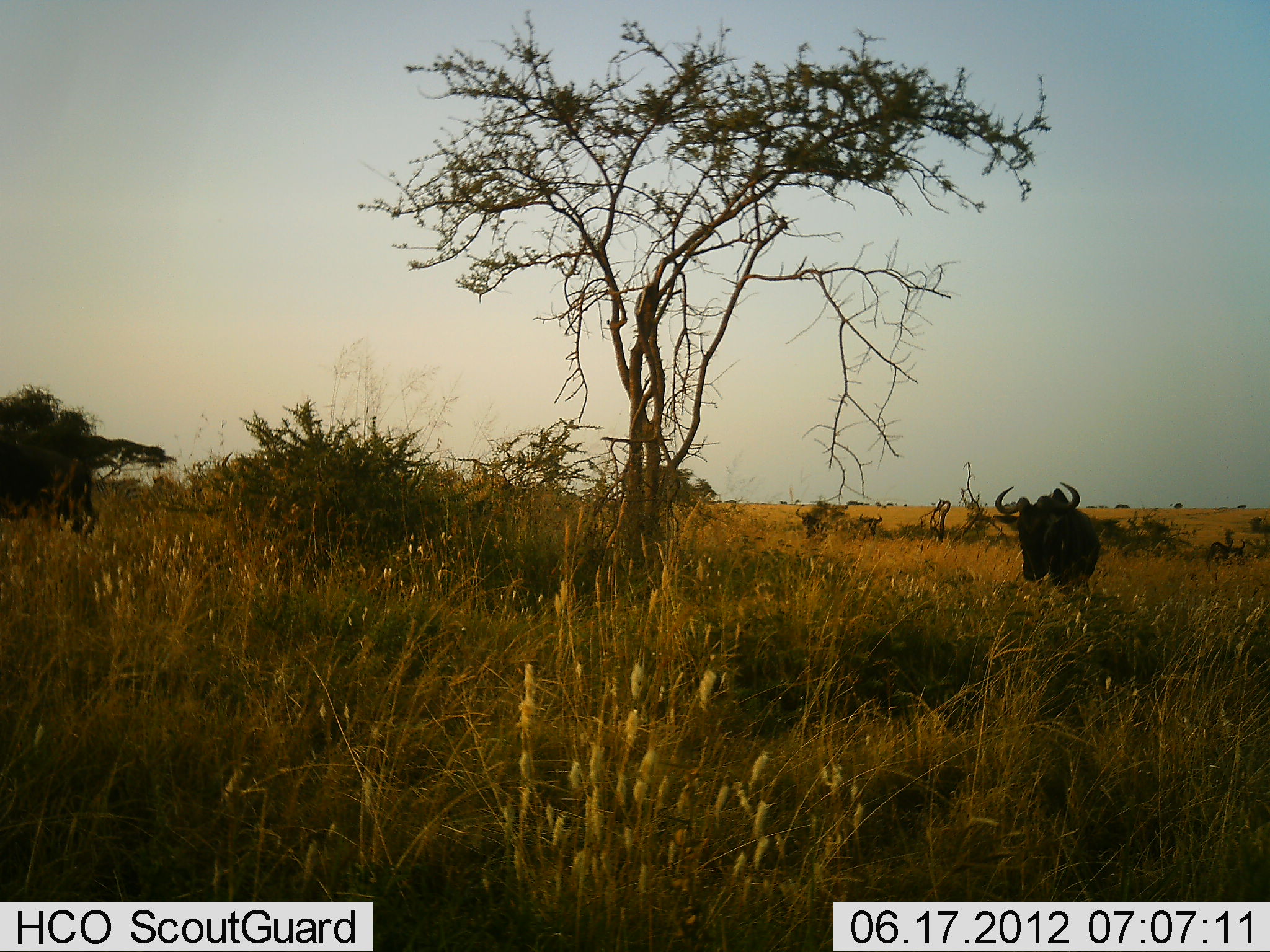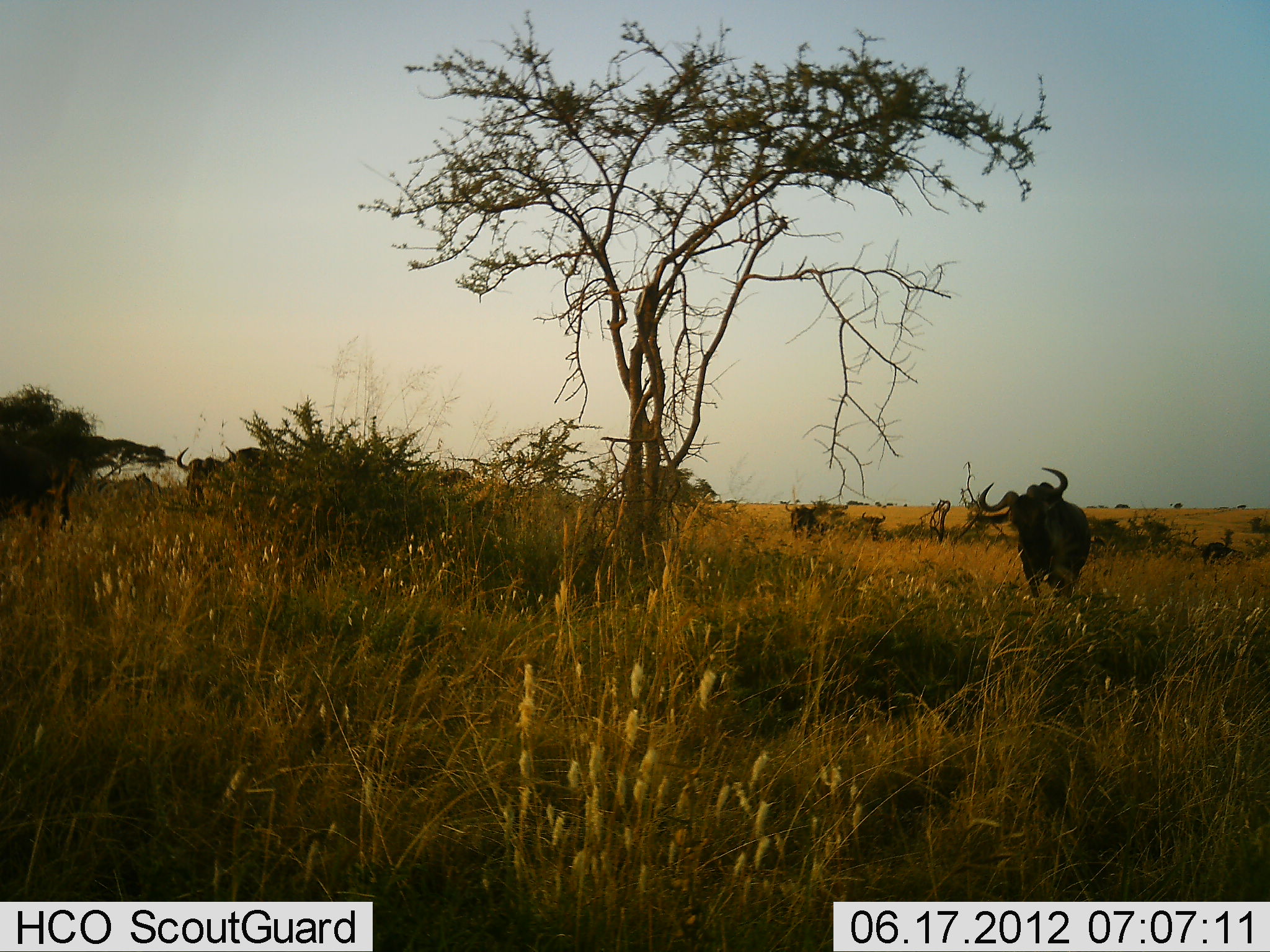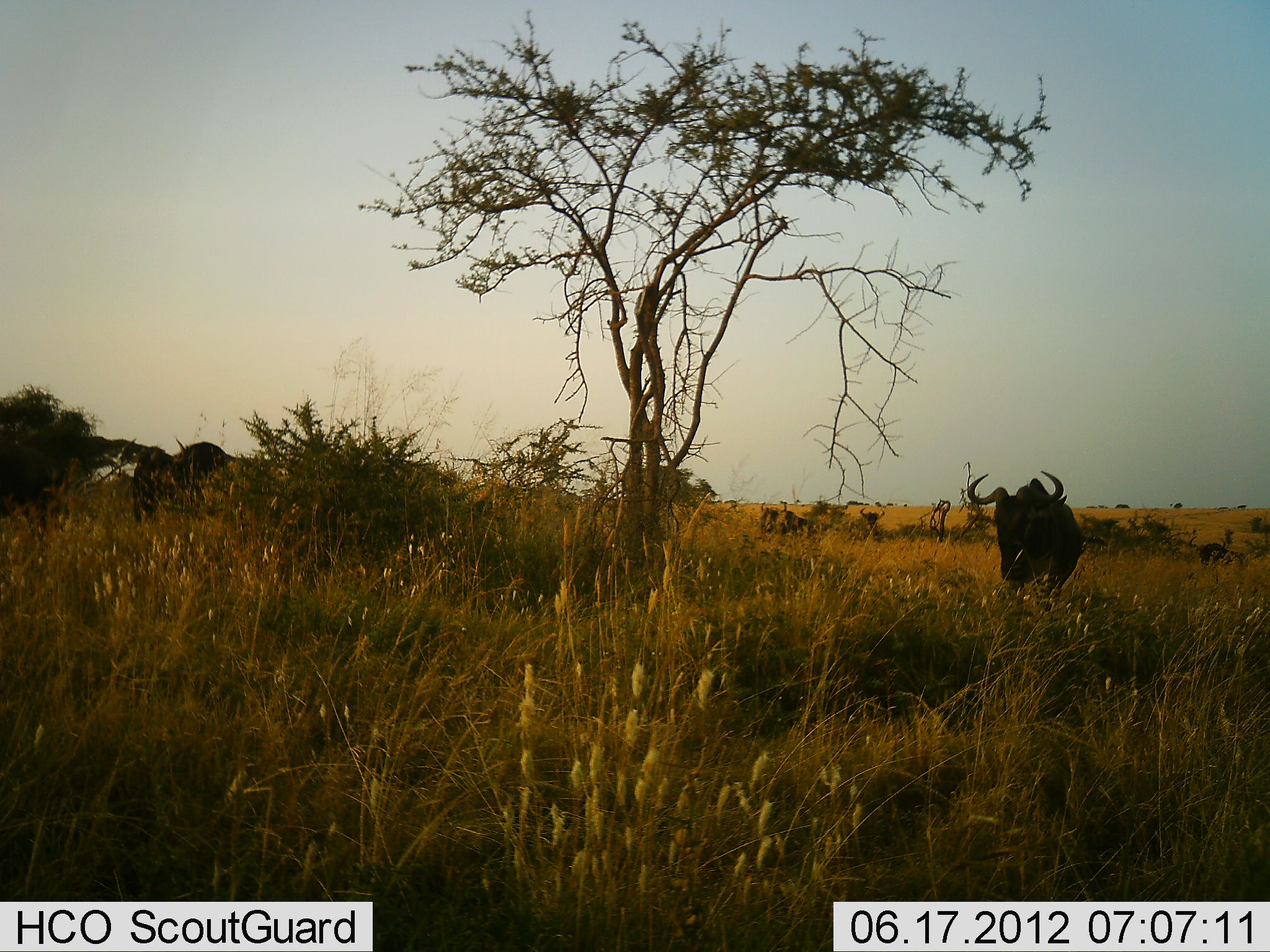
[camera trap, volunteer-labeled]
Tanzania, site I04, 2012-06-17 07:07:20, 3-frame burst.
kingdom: Animalia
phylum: Chordata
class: Mammalia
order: Artiodactyla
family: Bovidae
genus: Connochaetes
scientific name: Connochaetes taurinus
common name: blue wildebeest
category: wildebeest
Wildebeest (blue wildebeest) (Connochaetes taurinus), count 7. Behavior (volunteer vote fractions): standing 30%, resting 10%, moving 70%, interacting 0%. Young present (vote fraction): 0%. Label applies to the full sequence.